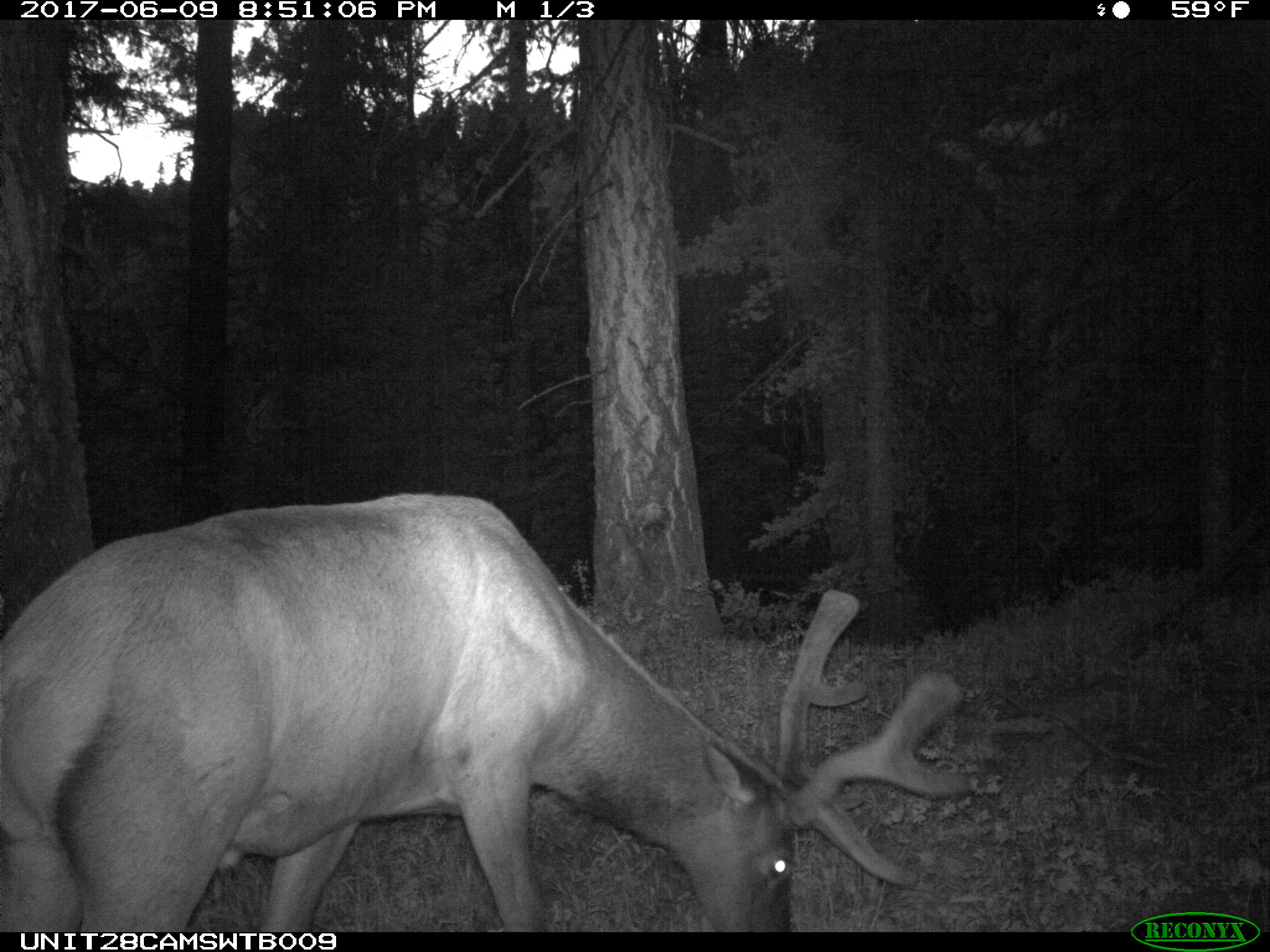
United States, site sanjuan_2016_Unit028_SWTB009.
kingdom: Animalia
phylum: Chordata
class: Mammalia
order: Artiodactyla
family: Cervidae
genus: Cervus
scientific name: Cervus elaphus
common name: red deer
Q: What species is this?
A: Cervus elaphus (red deer).